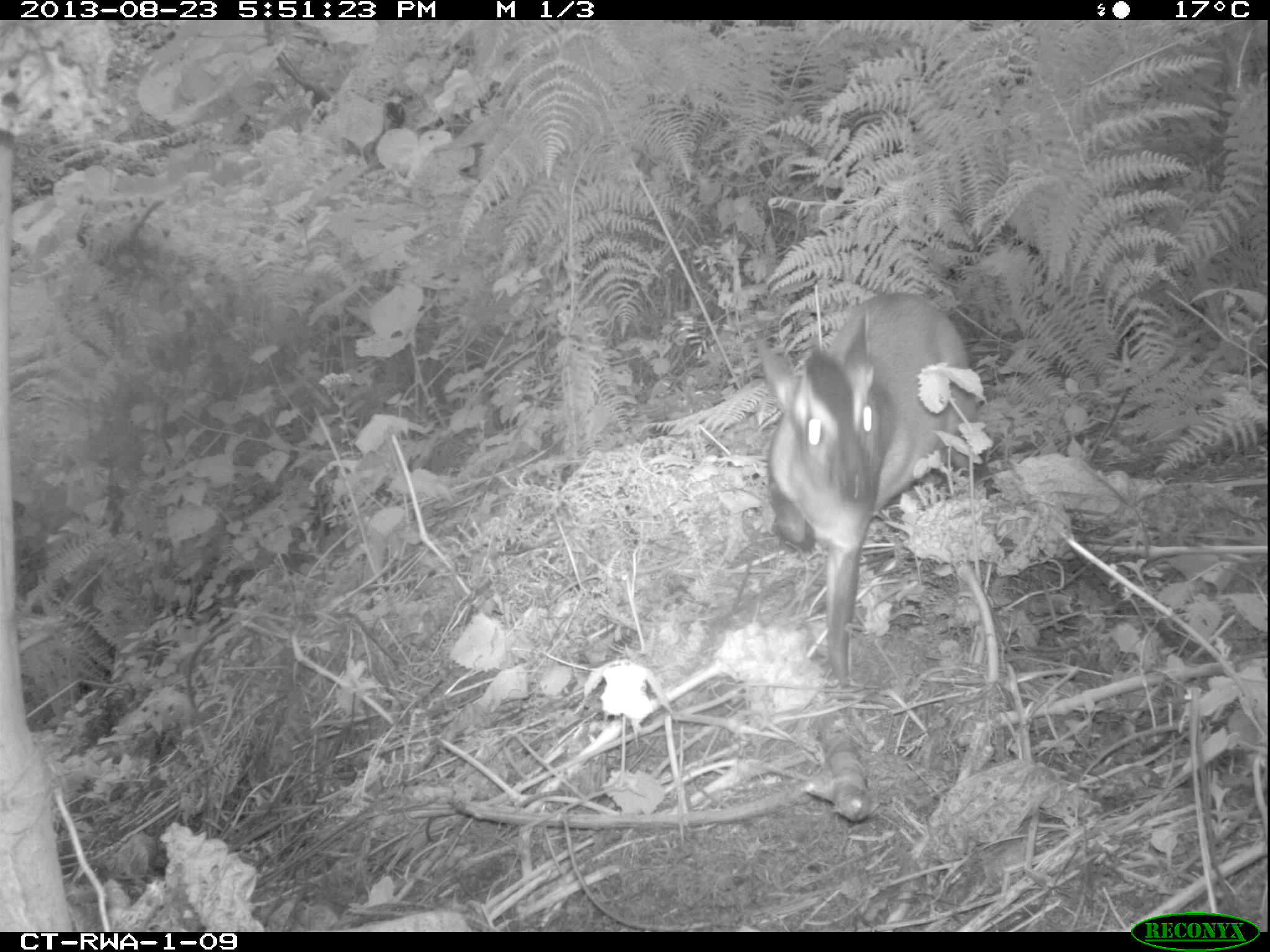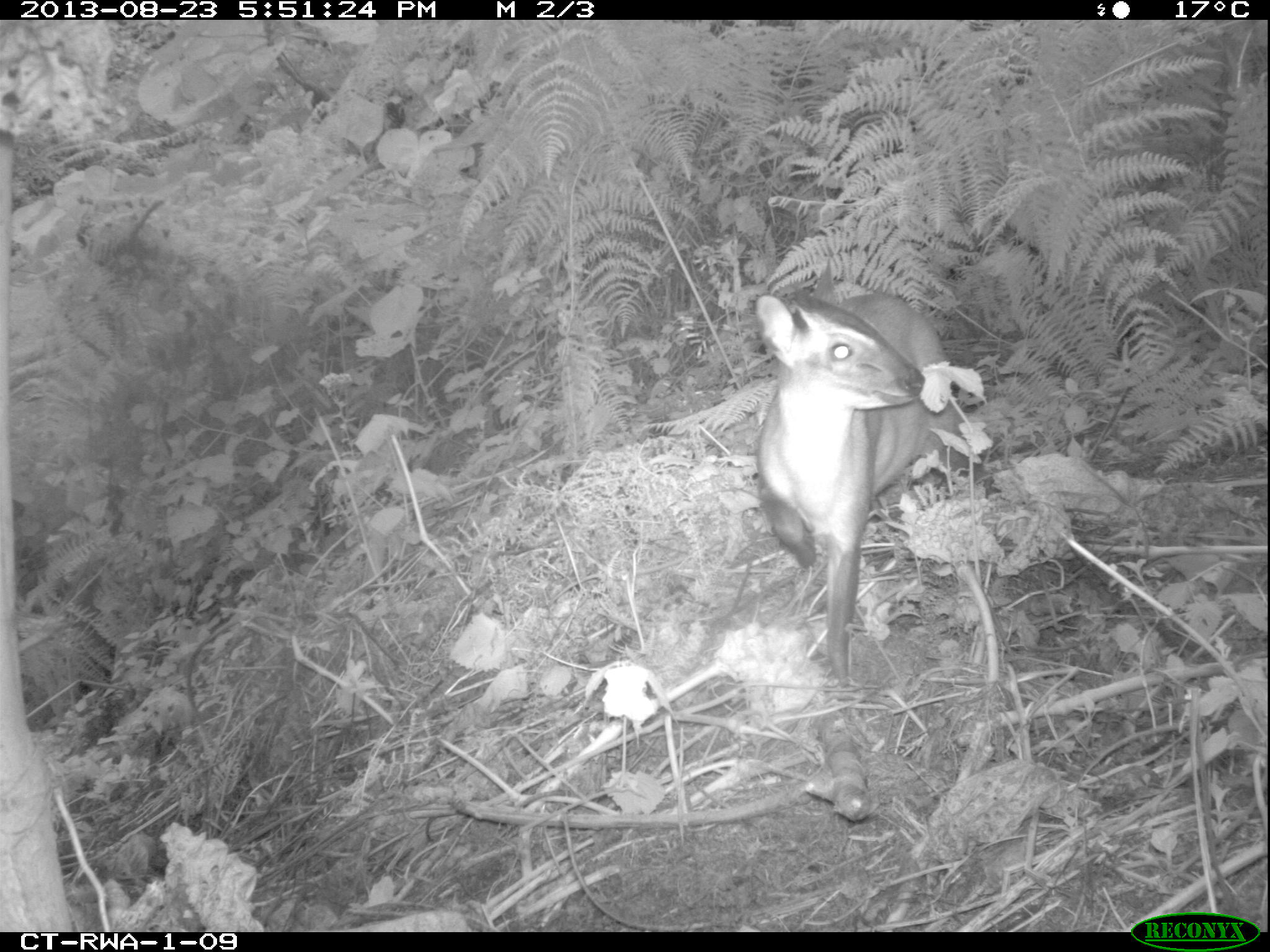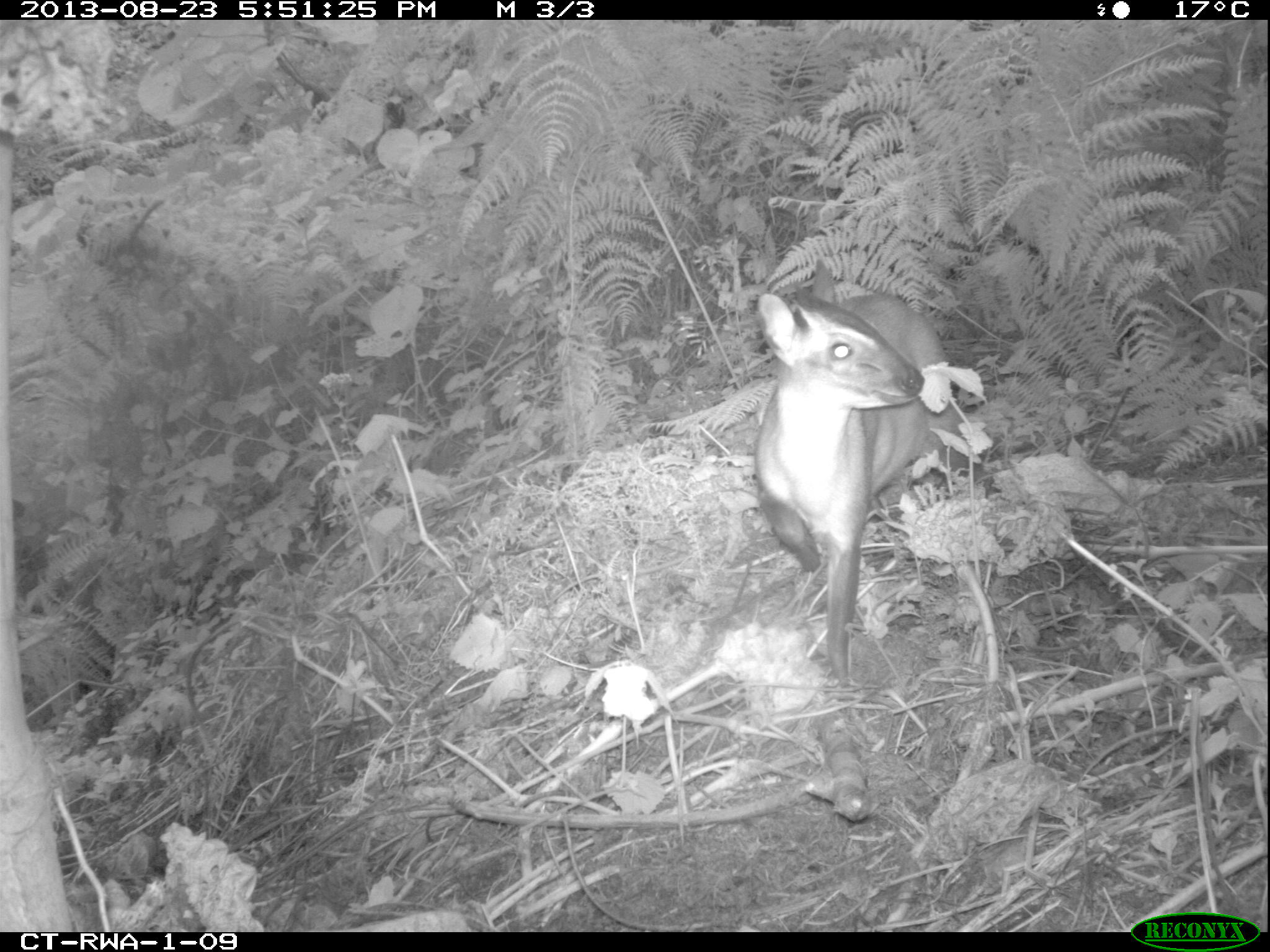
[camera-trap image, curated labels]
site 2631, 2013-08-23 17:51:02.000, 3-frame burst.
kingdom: Animalia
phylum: Chordata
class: Mammalia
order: Artiodactyla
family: Bovidae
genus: Cephalophus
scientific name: Cephalophus nigrifrons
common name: black-fronted duiker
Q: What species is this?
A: Cephalophus nigrifrons (black-fronted duiker).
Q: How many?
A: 1.